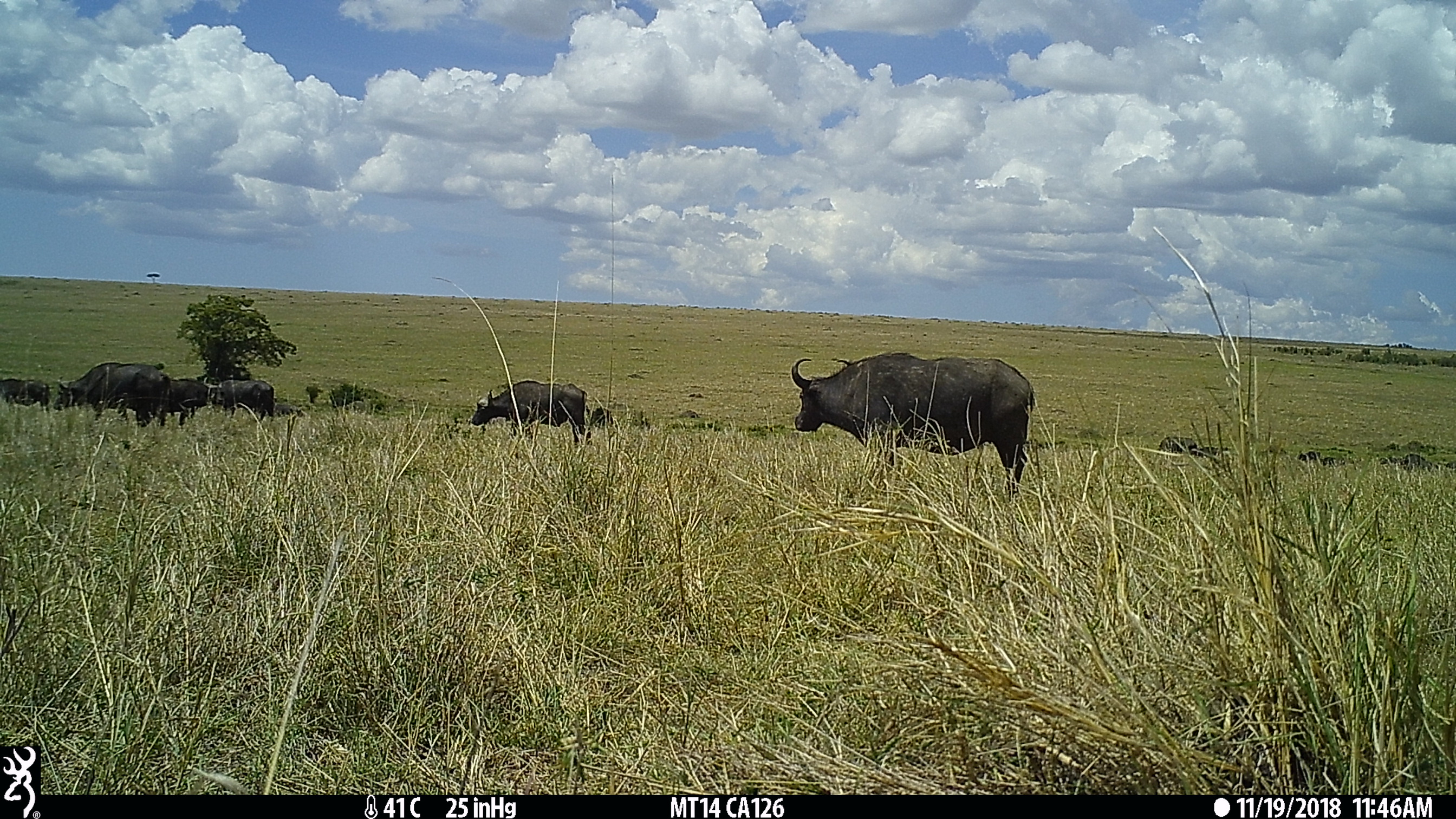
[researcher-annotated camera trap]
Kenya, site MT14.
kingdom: Animalia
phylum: Chordata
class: Mammalia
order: Artiodactyla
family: Bovidae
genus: Syncerus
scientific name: Syncerus caffer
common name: buffalo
Buffalo (Syncerus caffer).